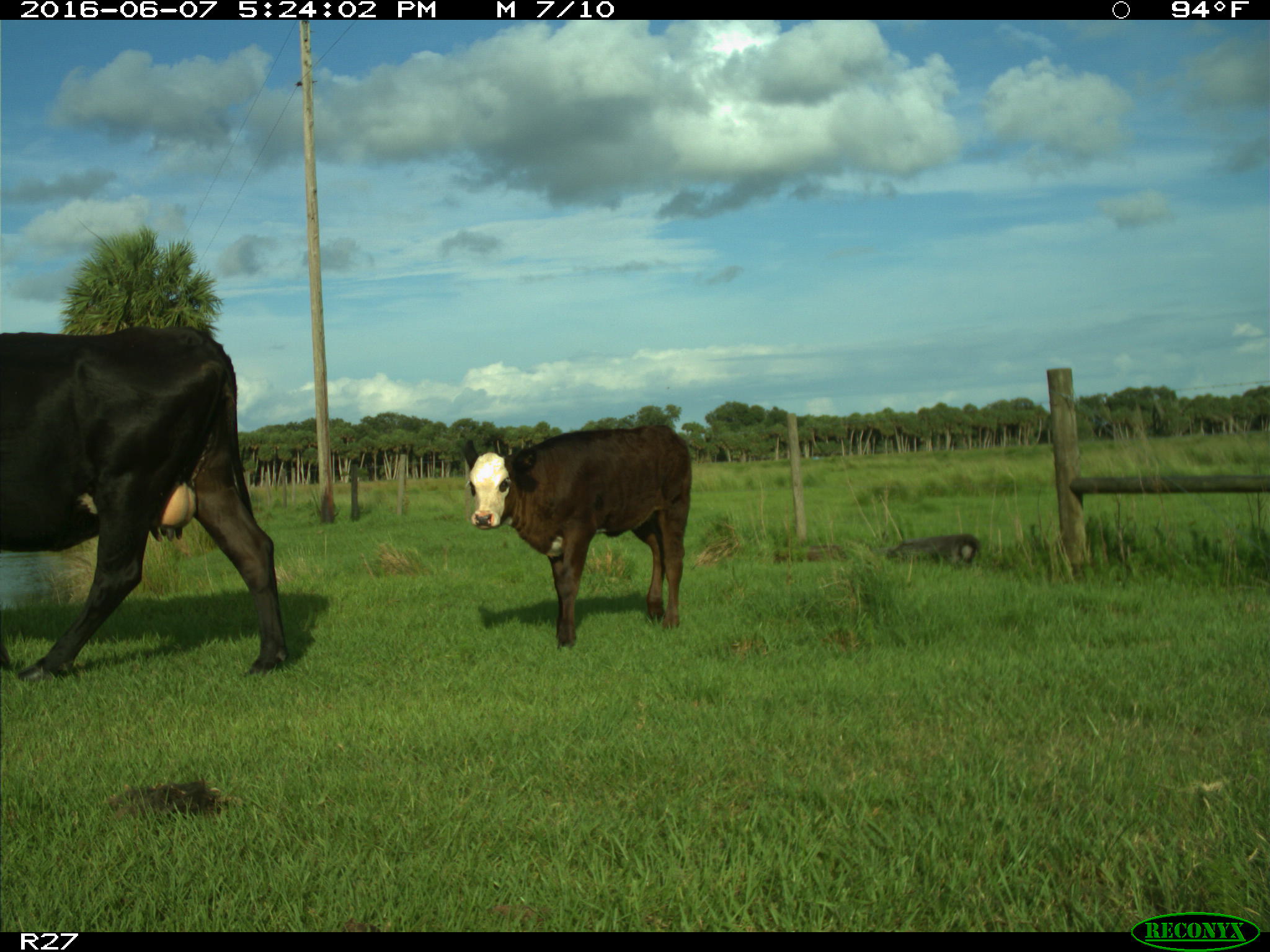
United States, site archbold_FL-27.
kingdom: Animalia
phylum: Chordata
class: Mammalia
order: Artiodactyla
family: Bovidae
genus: Bos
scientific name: Bos taurus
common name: domestic cow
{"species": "Bos taurus (domestic cow)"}